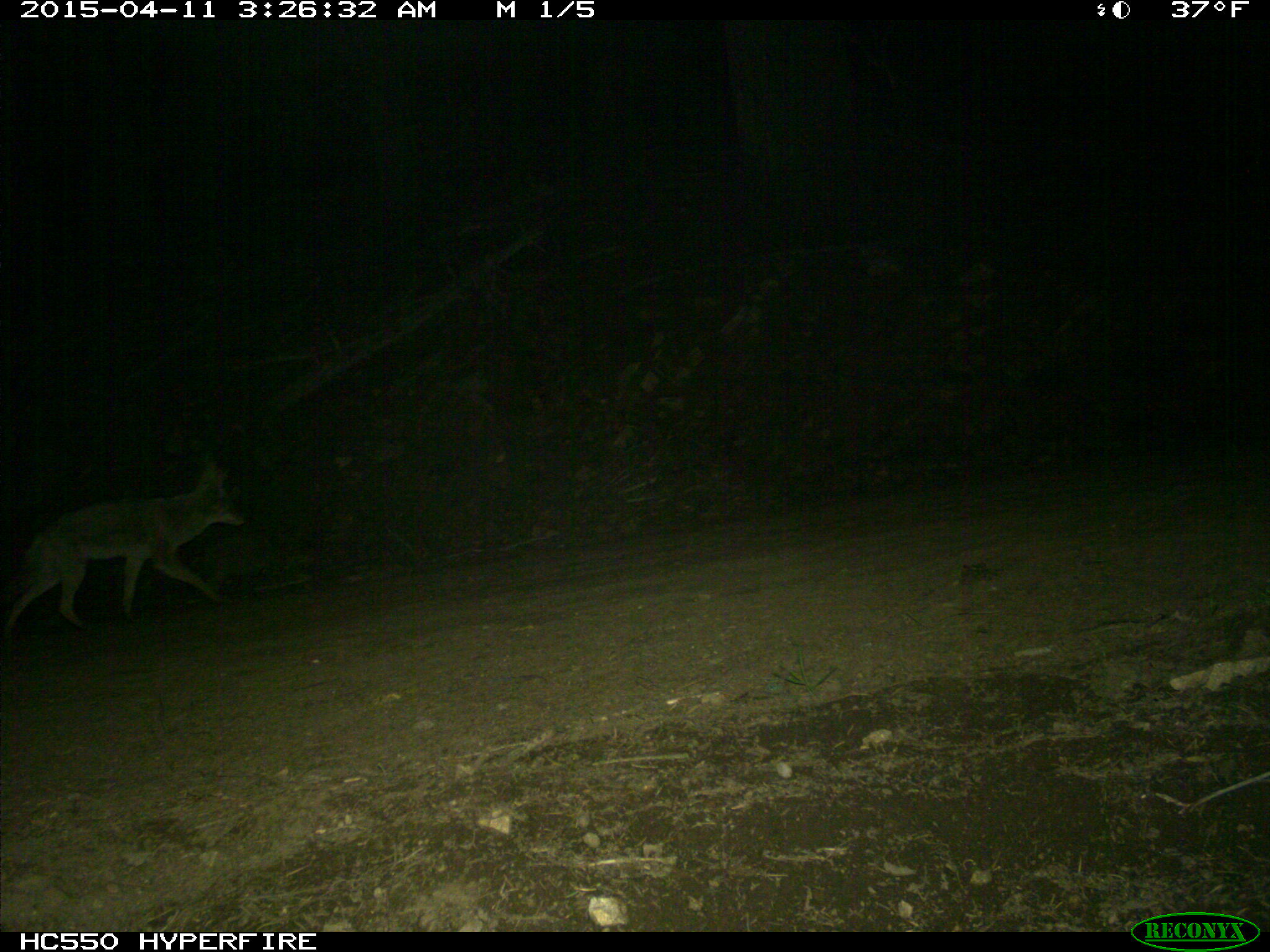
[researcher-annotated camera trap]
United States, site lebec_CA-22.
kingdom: Animalia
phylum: Chordata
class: Mammalia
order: Carnivora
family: Canidae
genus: Canis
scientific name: Canis latrans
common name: coyote